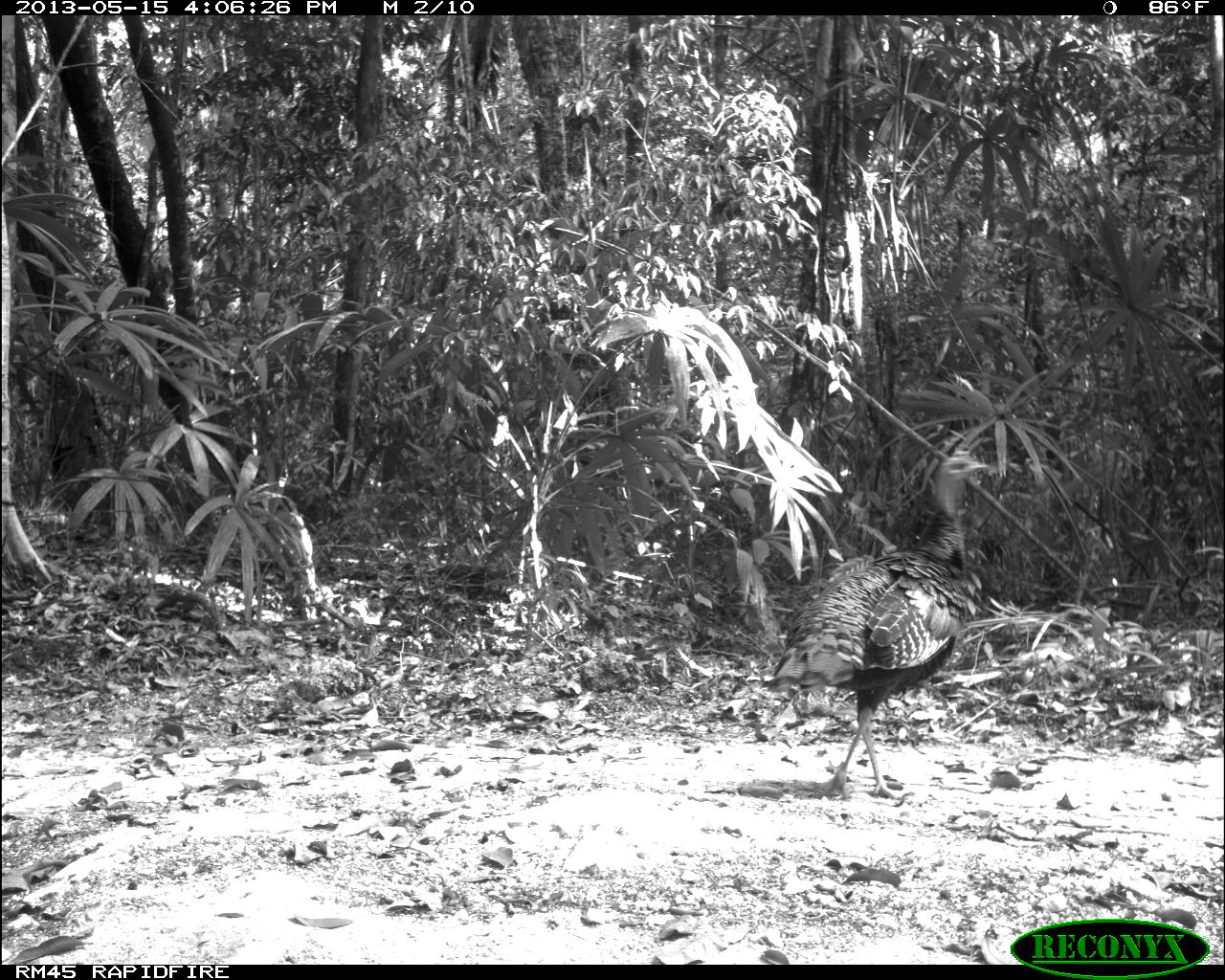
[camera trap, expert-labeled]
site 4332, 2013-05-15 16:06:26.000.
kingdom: Animalia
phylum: Chordata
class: Aves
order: Galliformes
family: Phasianidae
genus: Meleagris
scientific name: Meleagris ocellata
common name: ocellated turkey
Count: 4.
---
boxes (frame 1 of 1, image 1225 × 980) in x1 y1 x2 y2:
meleagris ocellata: 759 447 993 801